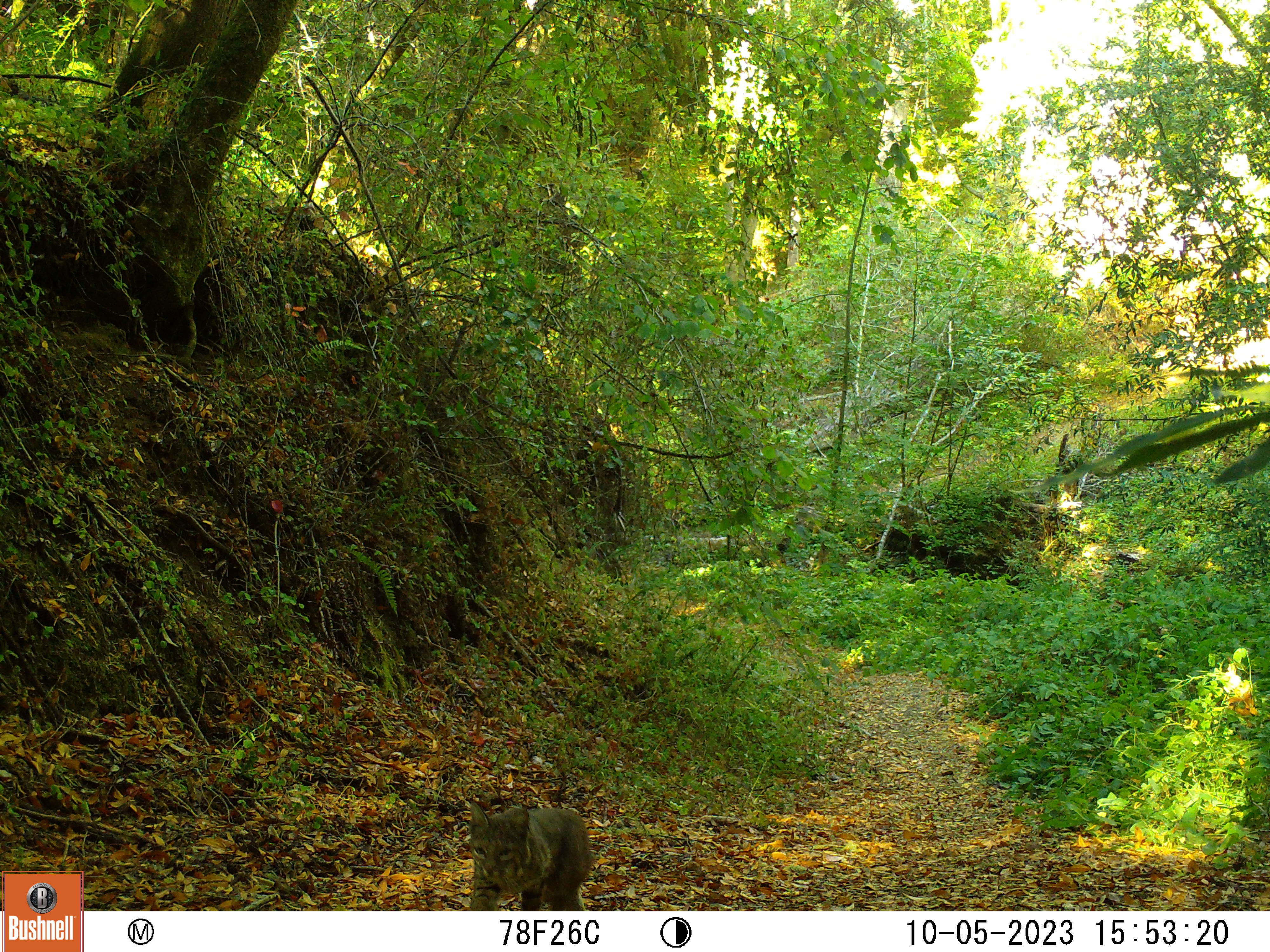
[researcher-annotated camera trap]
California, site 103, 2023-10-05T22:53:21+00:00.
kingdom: Animalia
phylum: Chordata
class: Mammalia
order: Carnivora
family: Felidae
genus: Lynx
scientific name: Lynx rufus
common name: bobcat